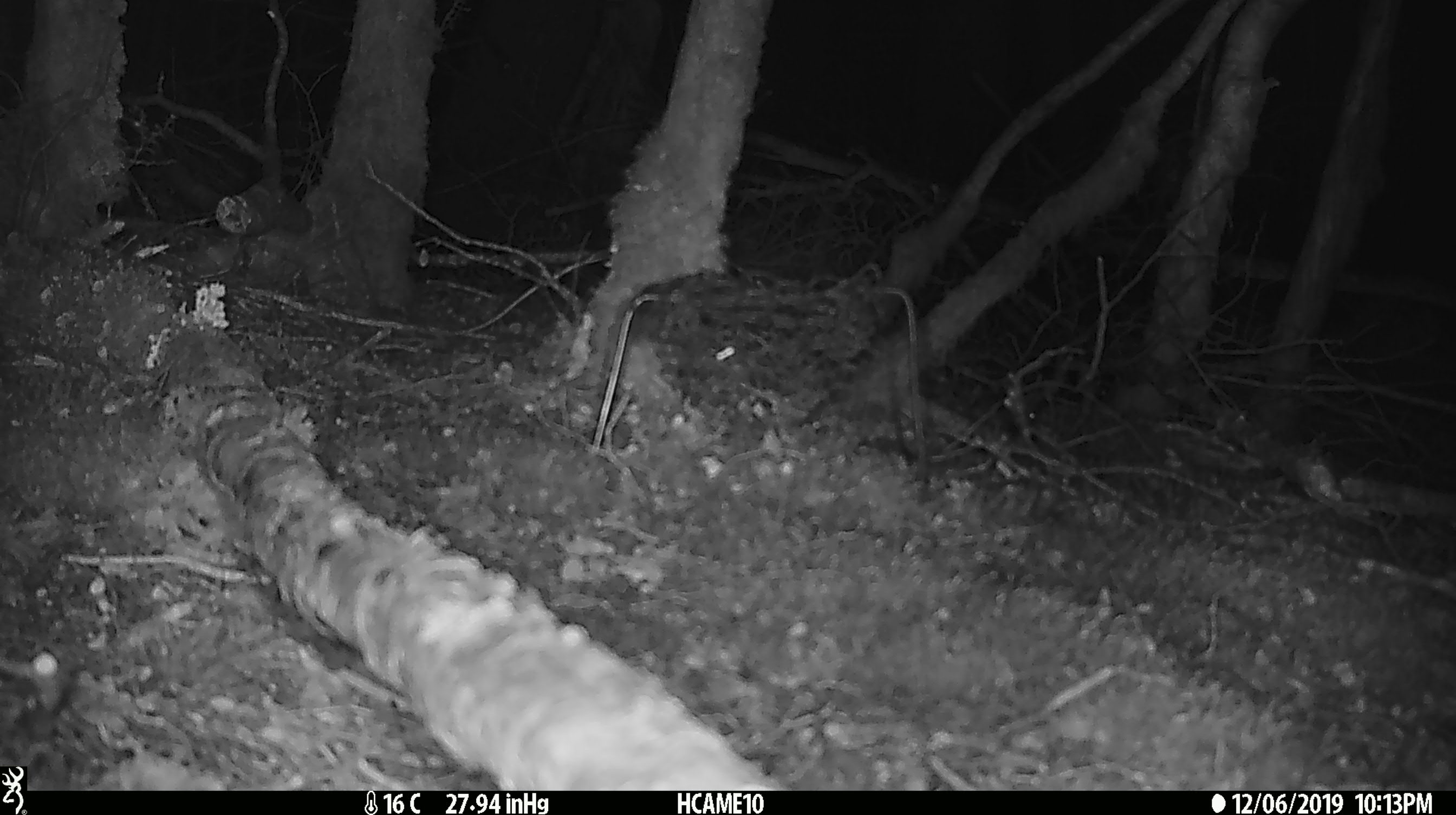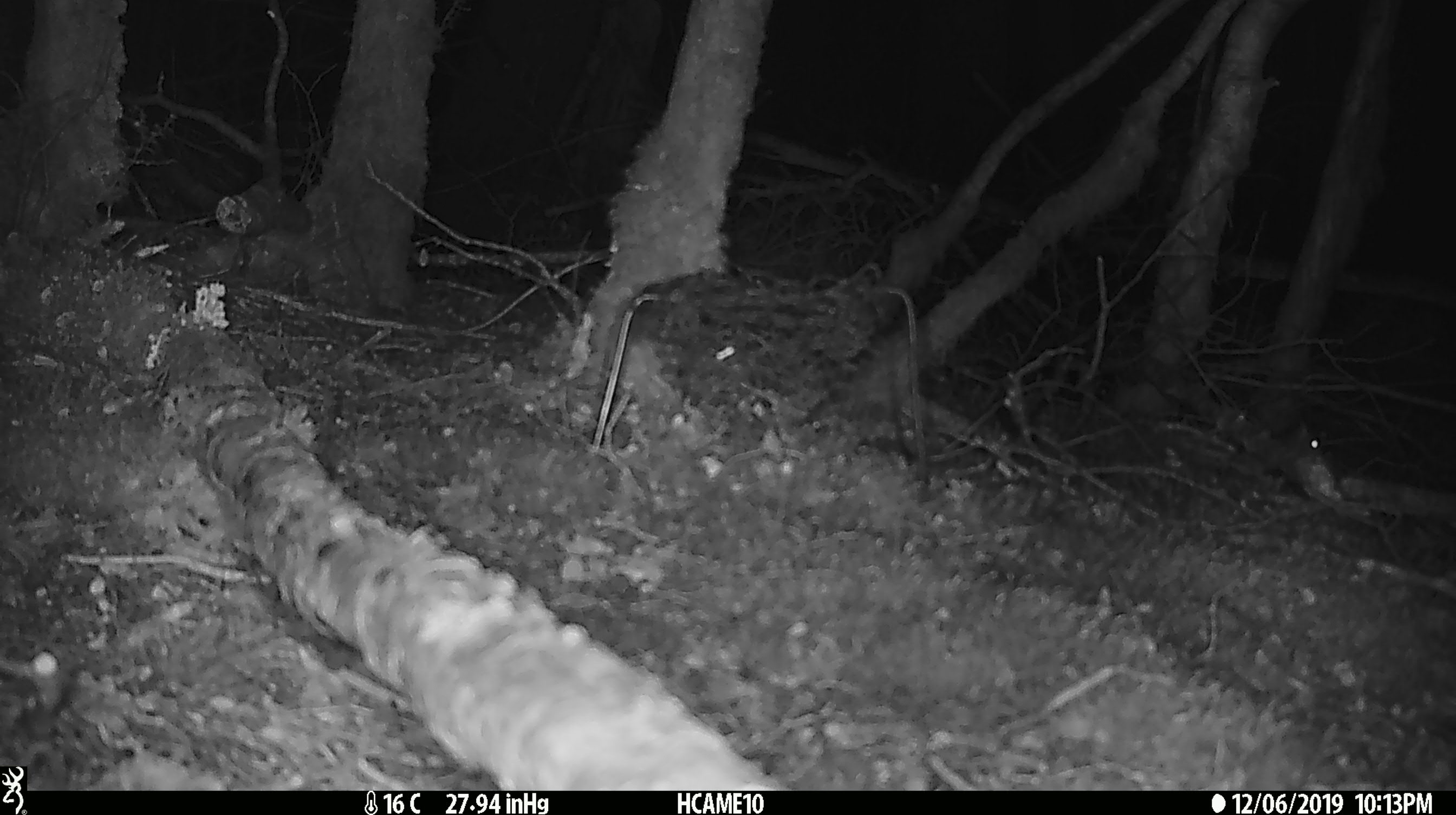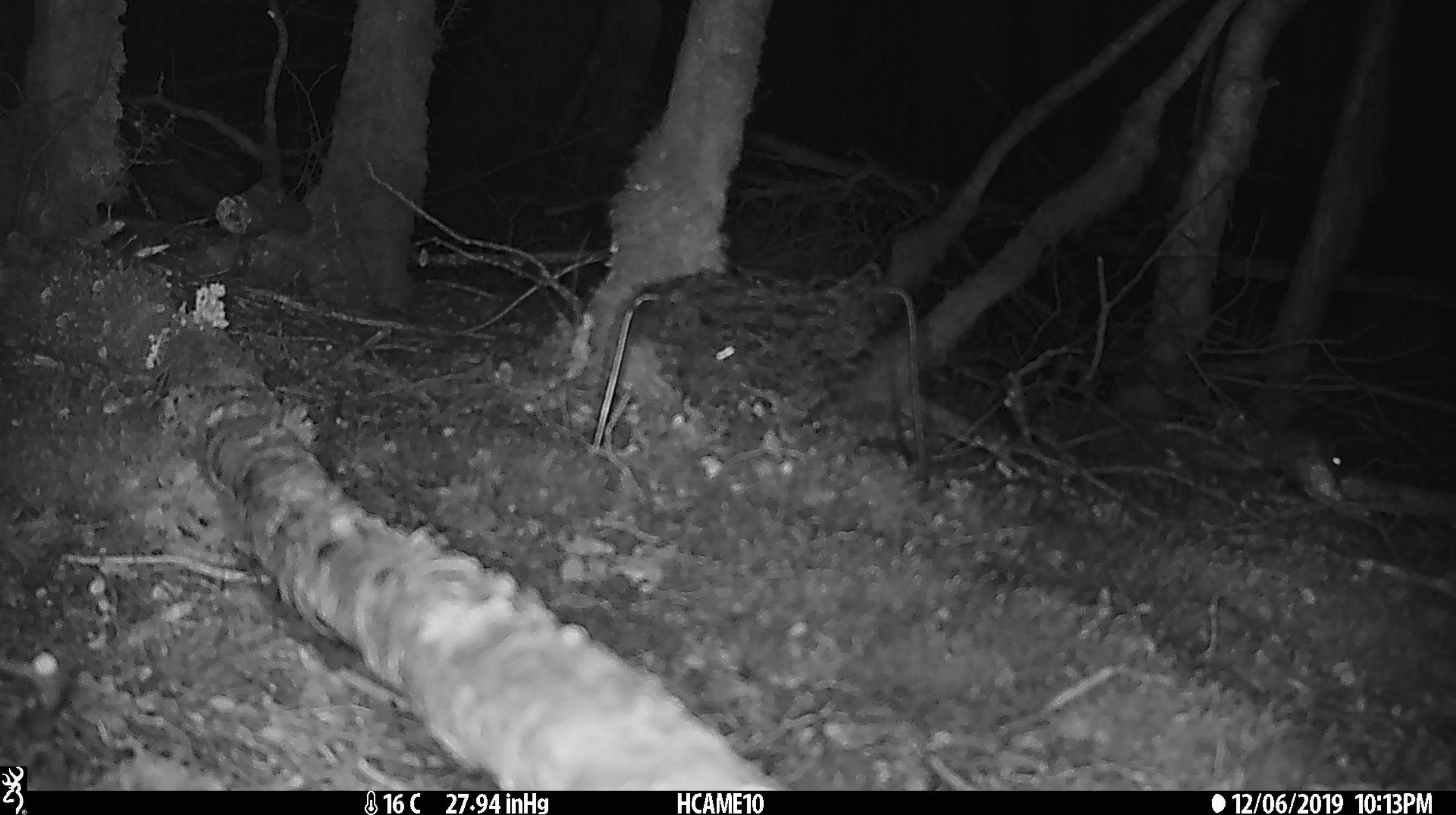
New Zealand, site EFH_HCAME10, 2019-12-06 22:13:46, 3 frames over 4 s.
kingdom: Animalia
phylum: Chordata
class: Mammalia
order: Rodentia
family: Muridae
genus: Mus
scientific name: Mus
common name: mouse